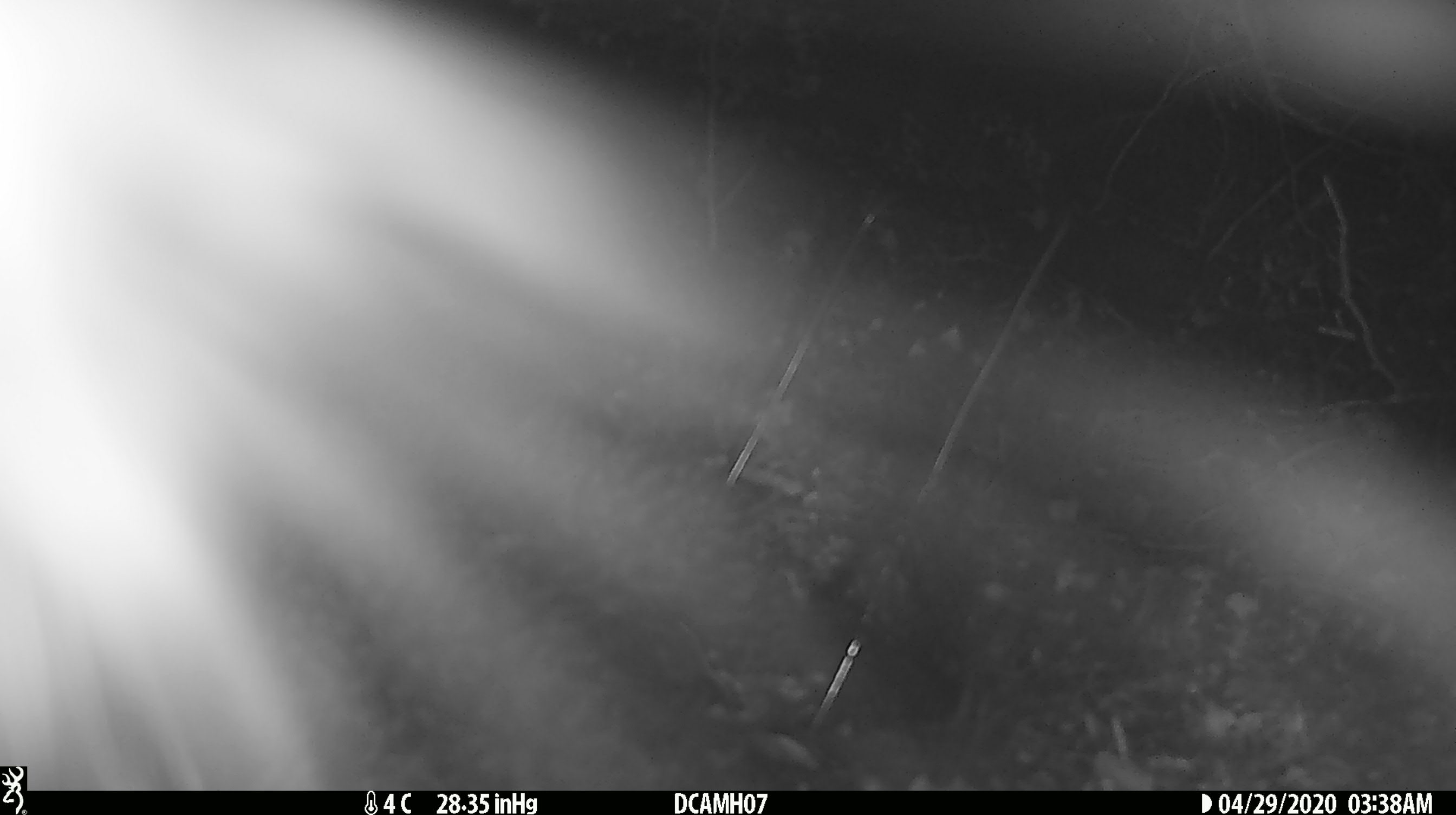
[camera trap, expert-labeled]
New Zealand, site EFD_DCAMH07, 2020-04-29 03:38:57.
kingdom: Animalia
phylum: Chordata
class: Mammalia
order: Diprotodontia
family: Phalangeridae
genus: Trichosurus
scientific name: Trichosurus vulpecula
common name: common brushtail possum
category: possum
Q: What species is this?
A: Possum (common brushtail possum) (Trichosurus vulpecula).